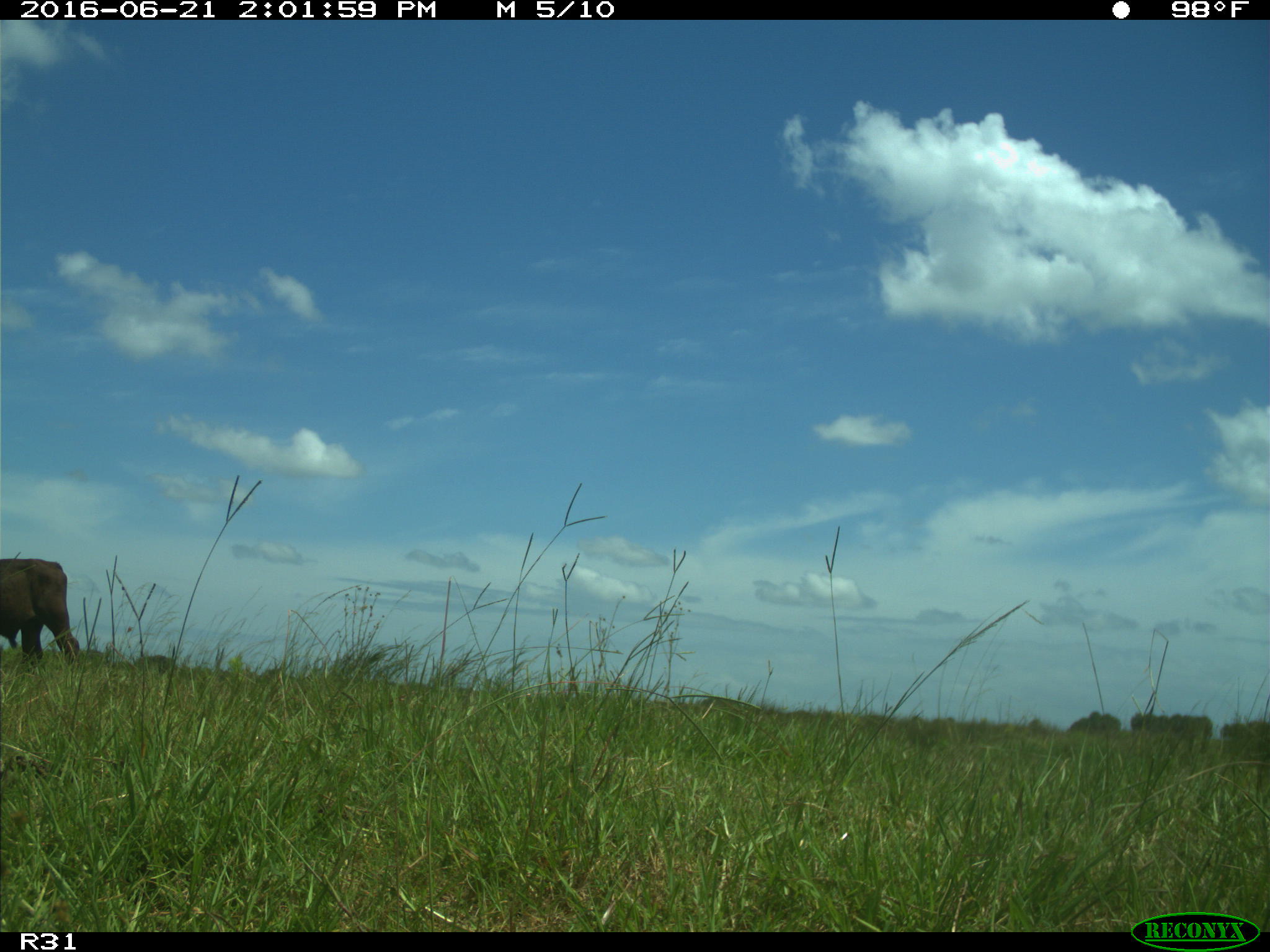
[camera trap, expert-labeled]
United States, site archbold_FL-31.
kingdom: Animalia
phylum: Chordata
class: Mammalia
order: Artiodactyla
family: Bovidae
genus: Bos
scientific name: Bos taurus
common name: domestic cow